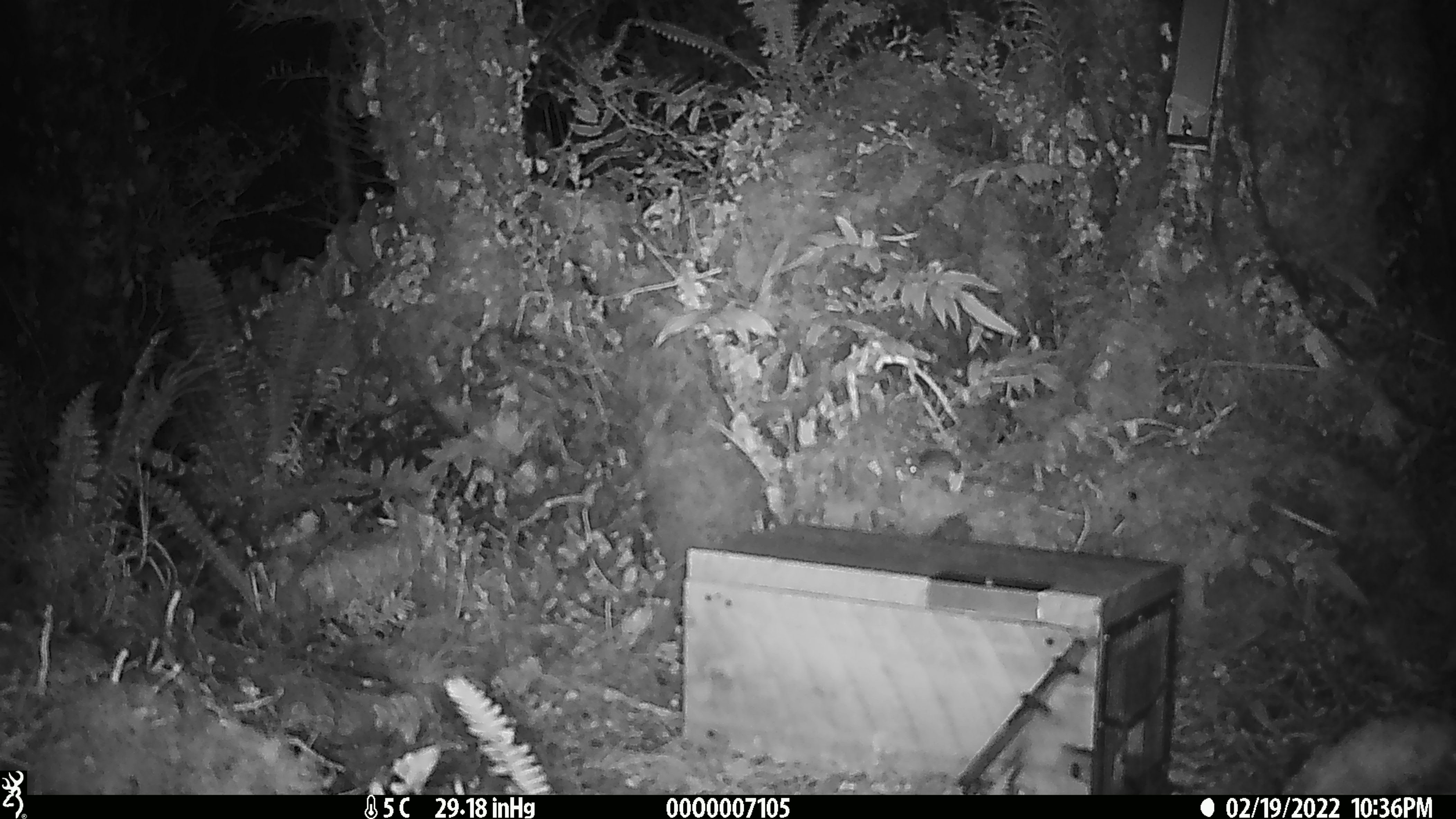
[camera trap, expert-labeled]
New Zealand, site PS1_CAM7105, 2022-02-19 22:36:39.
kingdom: Animalia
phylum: Chordata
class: Mammalia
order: Rodentia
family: Muridae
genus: Mus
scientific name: Mus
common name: mouse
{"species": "mouse (Mus)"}